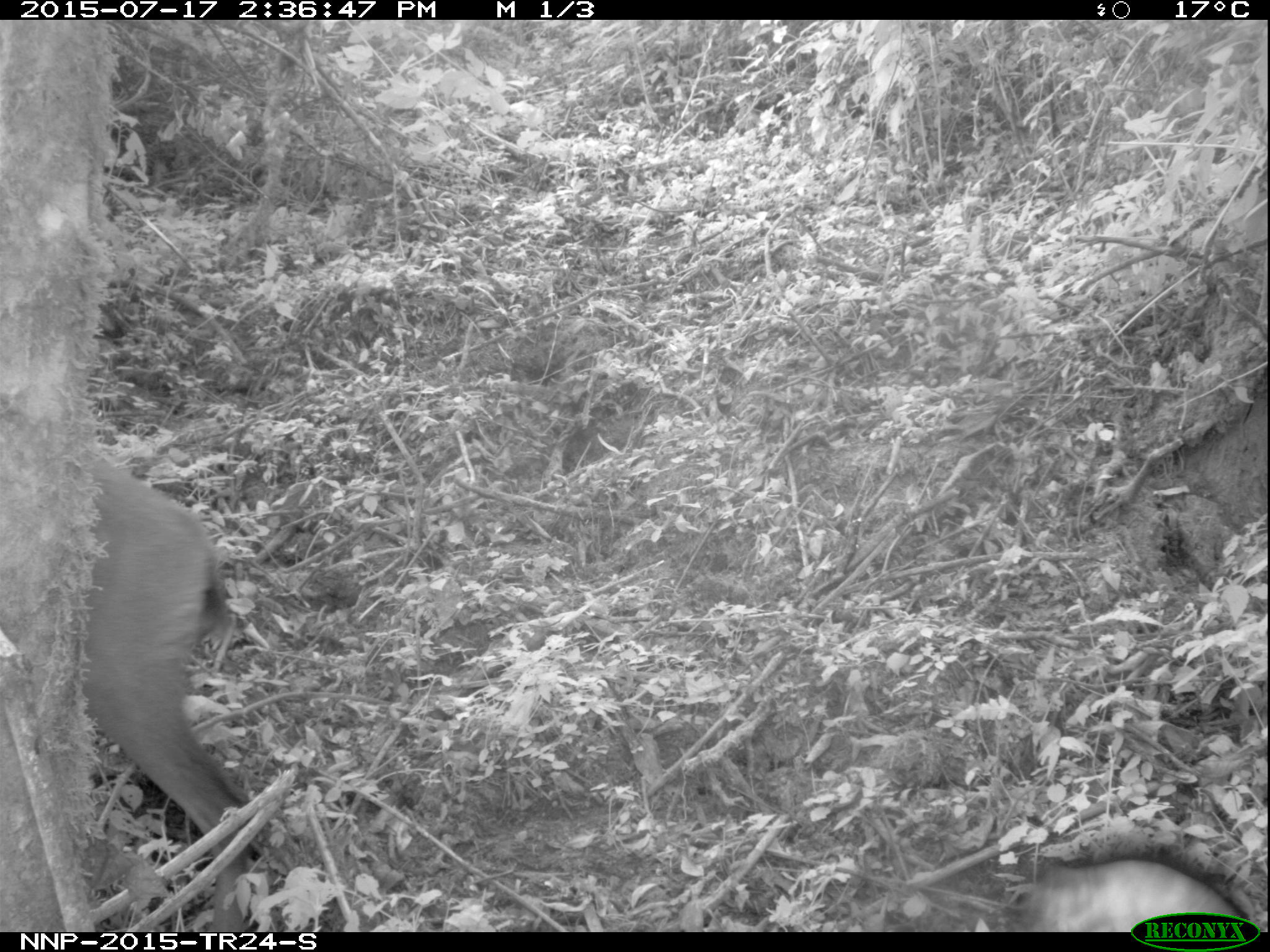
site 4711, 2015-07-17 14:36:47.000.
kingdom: Animalia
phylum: Chordata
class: Mammalia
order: Artiodactyla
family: Bovidae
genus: Cephalophus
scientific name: Cephalophus nigrifrons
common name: black-fronted duiker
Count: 1.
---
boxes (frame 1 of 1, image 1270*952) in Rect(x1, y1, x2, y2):
cephalophus nigrifrons: Rect(0, 457, 255, 930); Rect(1006, 838, 1270, 932)